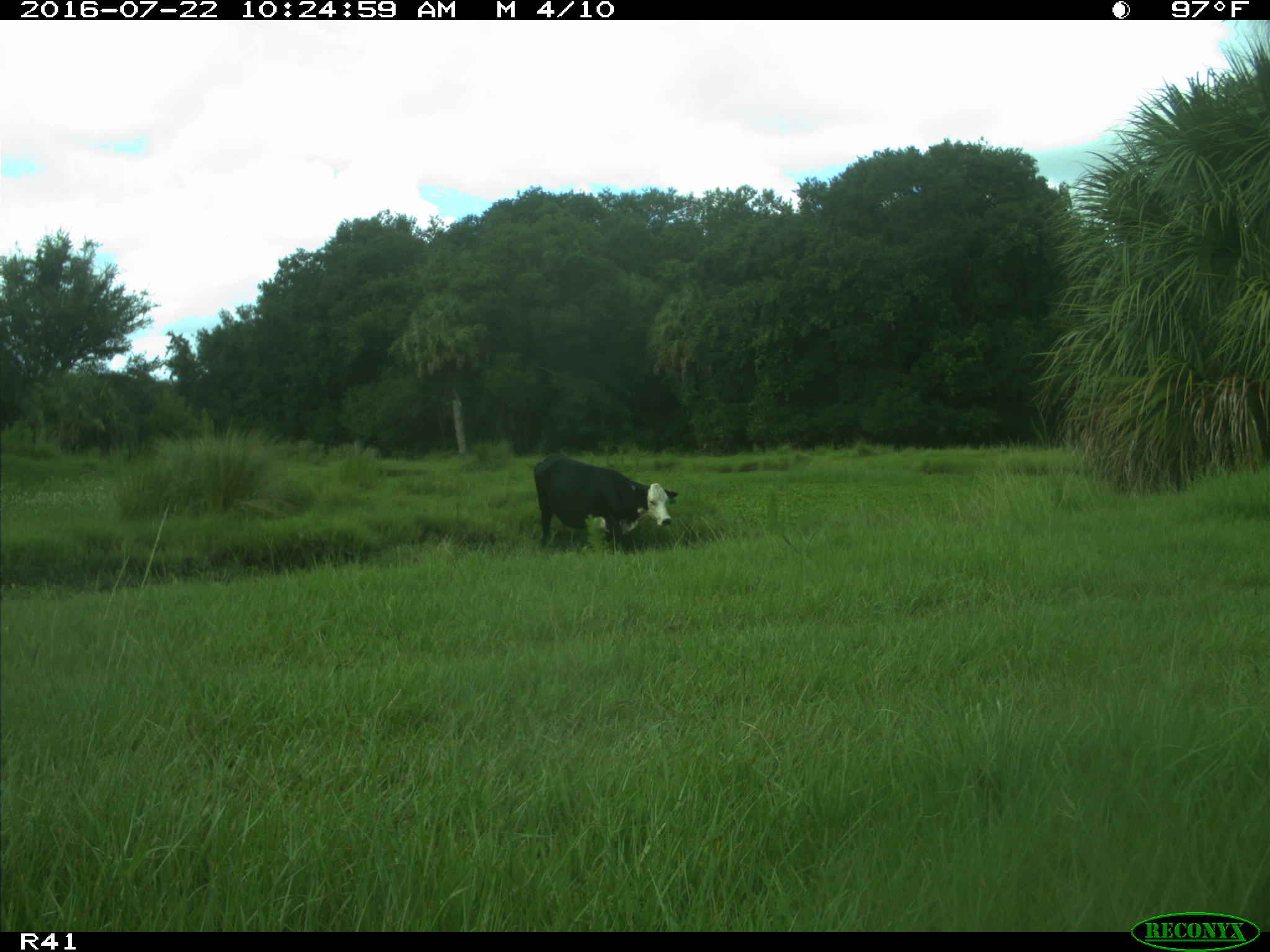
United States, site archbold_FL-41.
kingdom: Animalia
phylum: Chordata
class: Mammalia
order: Artiodactyla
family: Bovidae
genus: Bos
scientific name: Bos taurus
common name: domestic cow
Bos taurus (domestic cow).